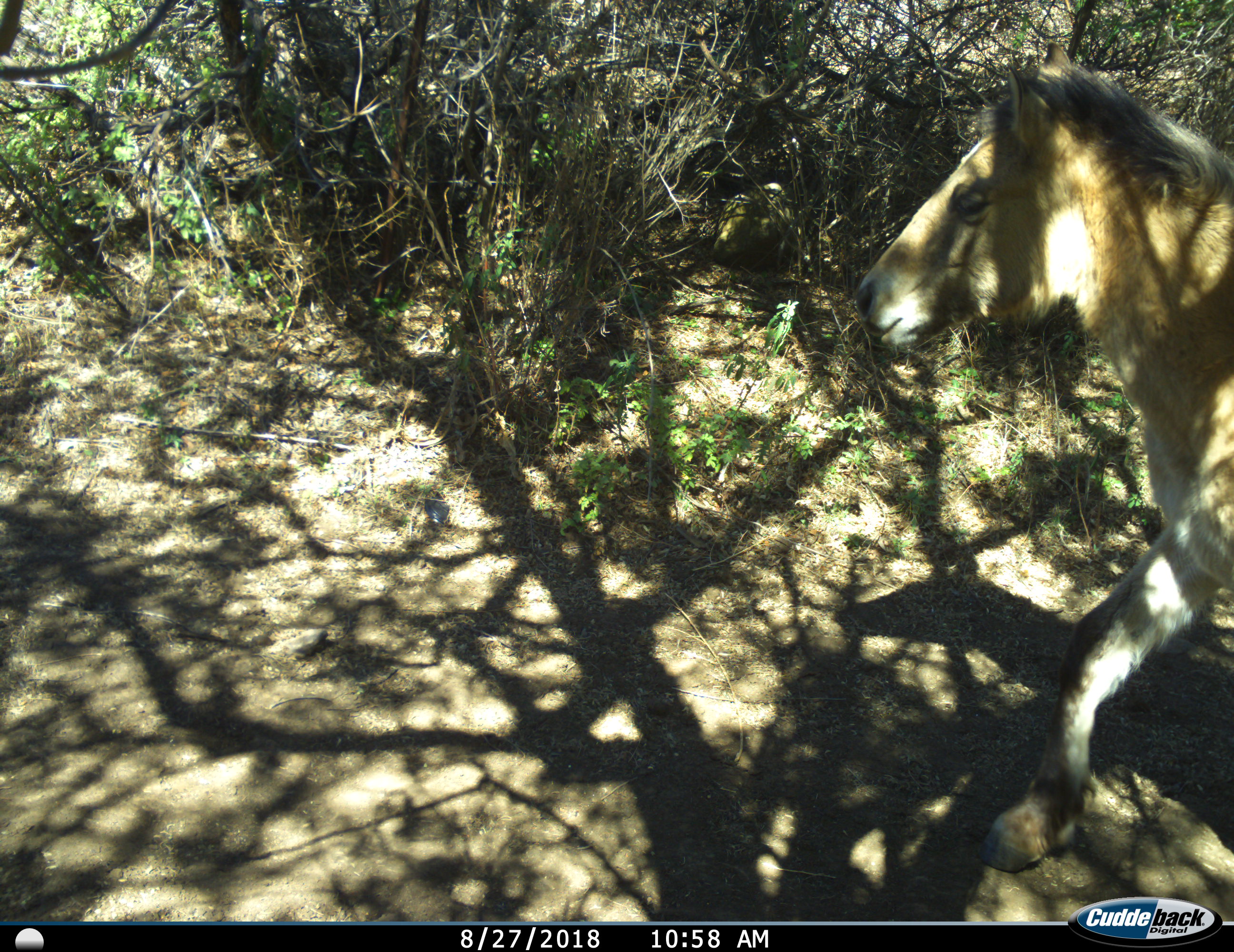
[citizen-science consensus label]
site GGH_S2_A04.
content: unidentified animal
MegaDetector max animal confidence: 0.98